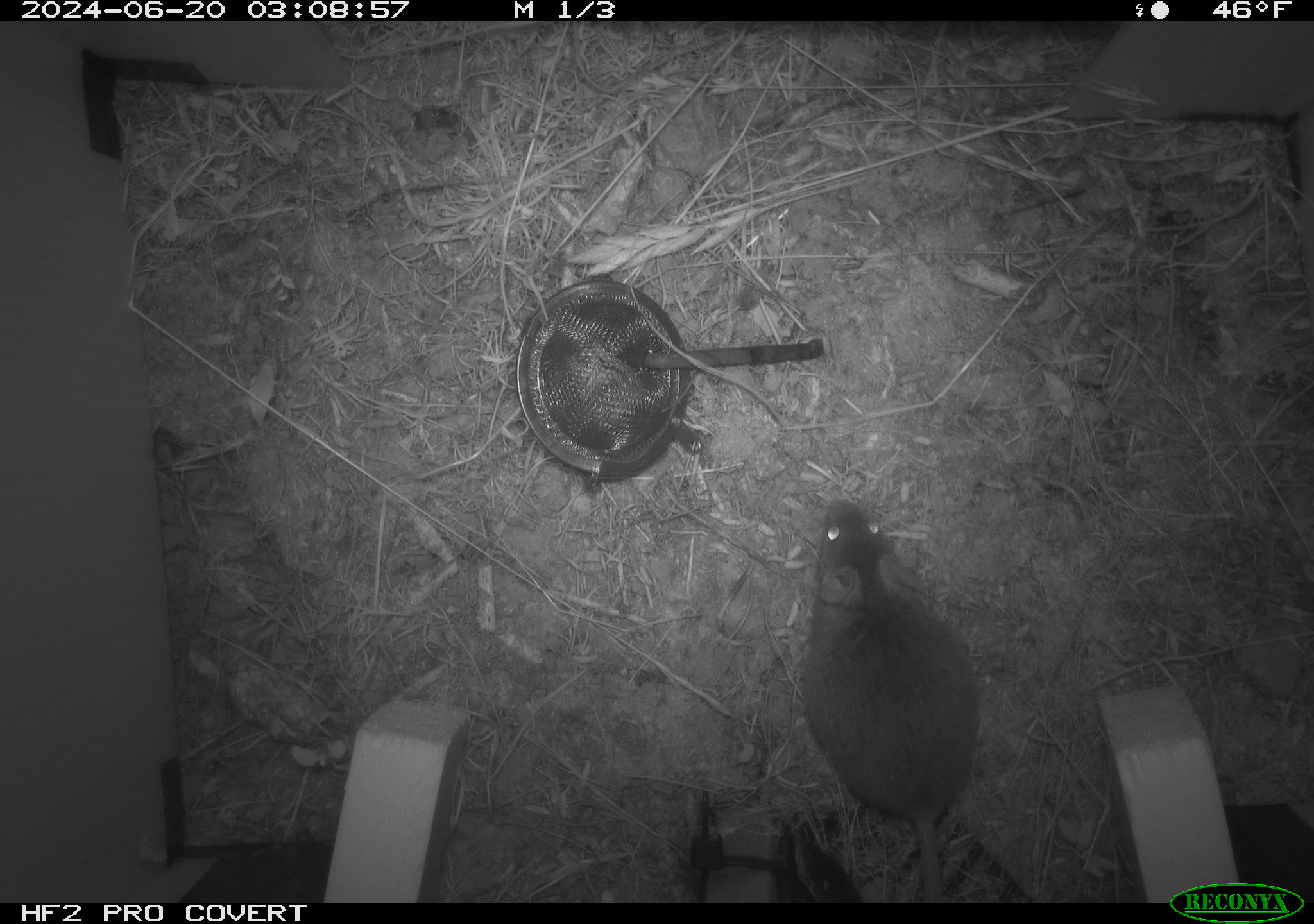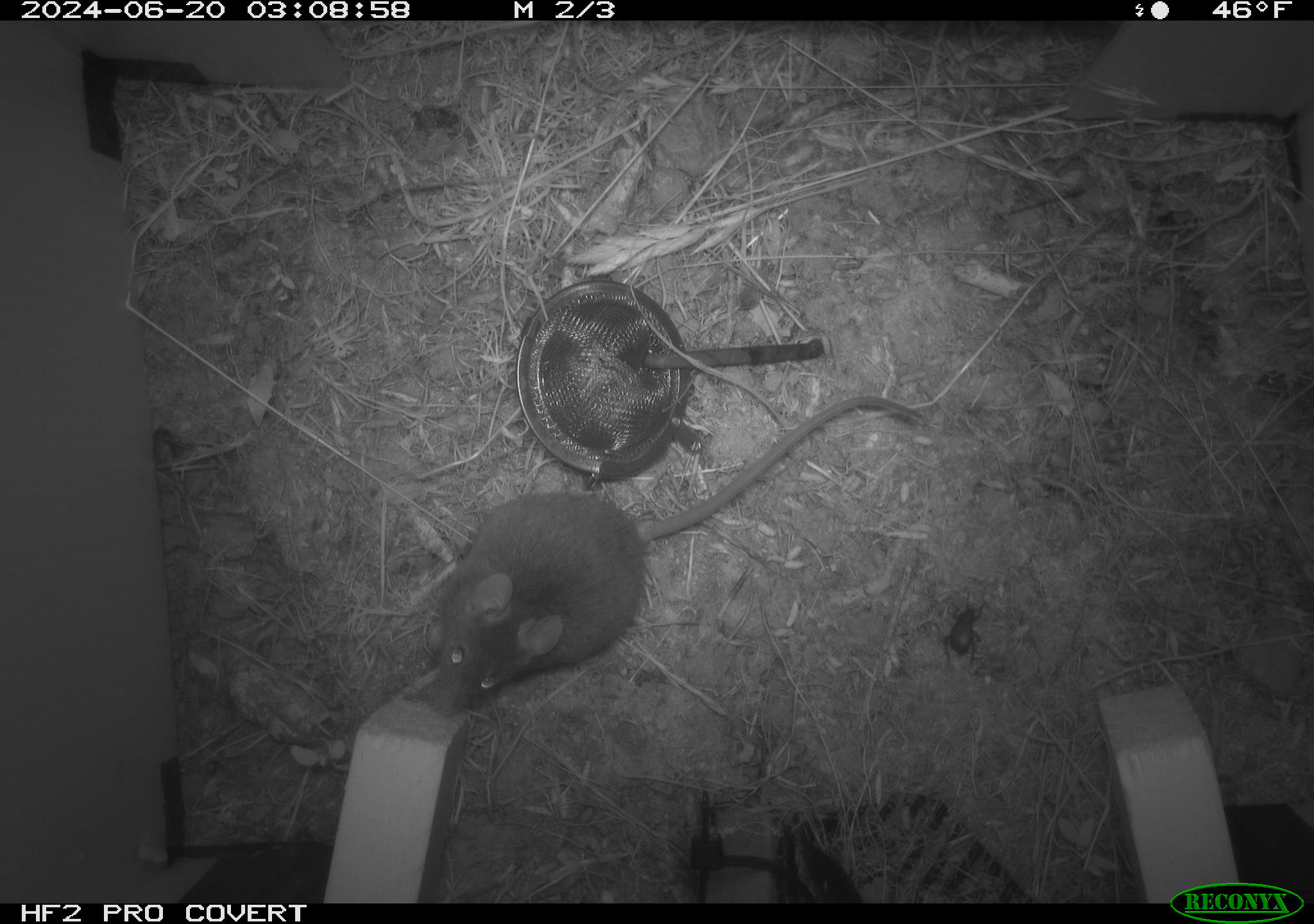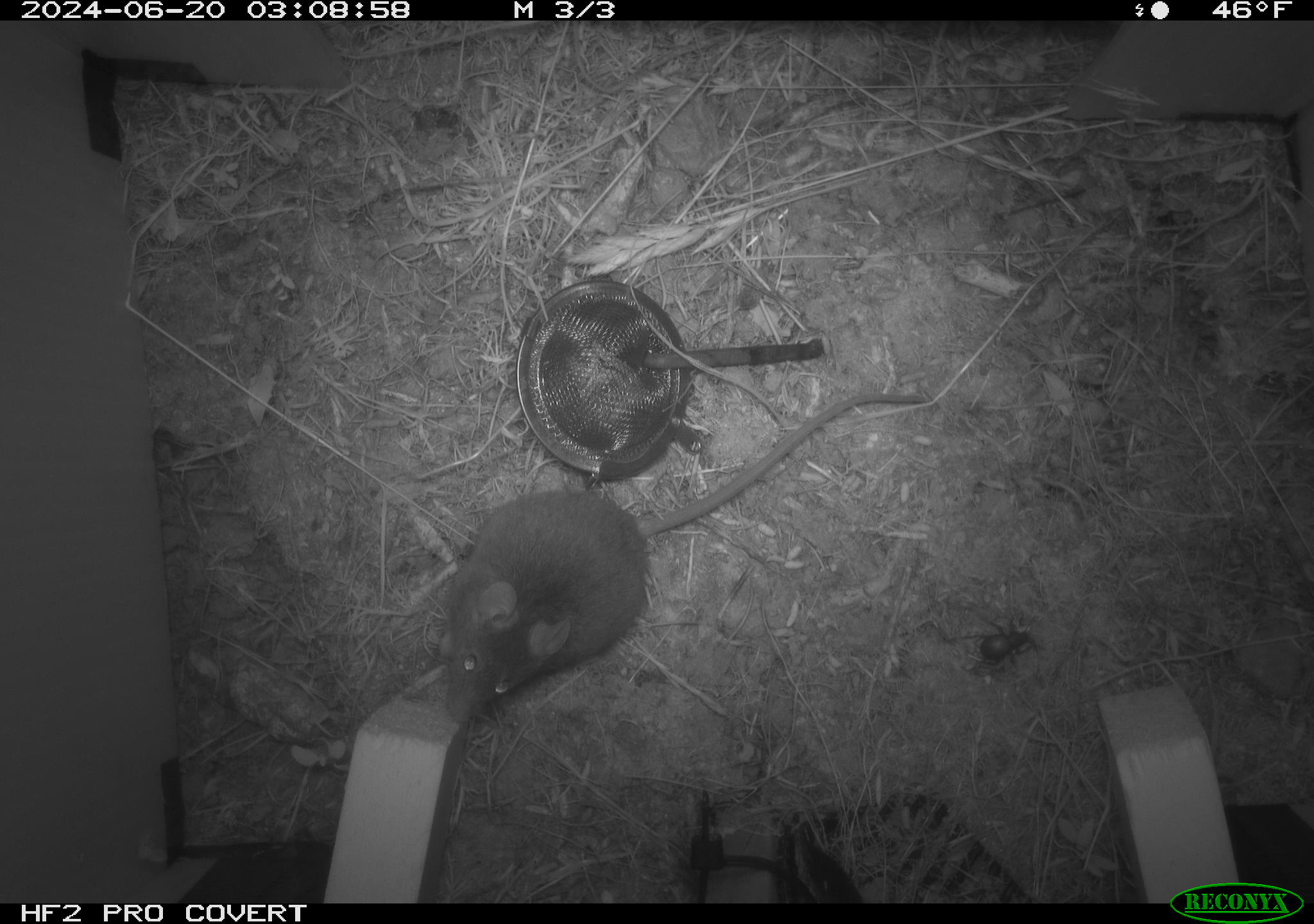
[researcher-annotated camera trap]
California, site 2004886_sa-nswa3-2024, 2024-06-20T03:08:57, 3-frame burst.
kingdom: Animalia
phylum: Chordata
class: Mammalia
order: Rodentia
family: Cricetidae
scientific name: Arvicolinae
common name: voles, lemmings, and muskrats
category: arvicolinae subfamily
Arvicolinae subfamily (voles, lemmings, and muskrats) (Arvicolinae).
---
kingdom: Animalia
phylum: Chordata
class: Mammalia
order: Rodentia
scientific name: Rodentia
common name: rodent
Rodent (Rodentia).